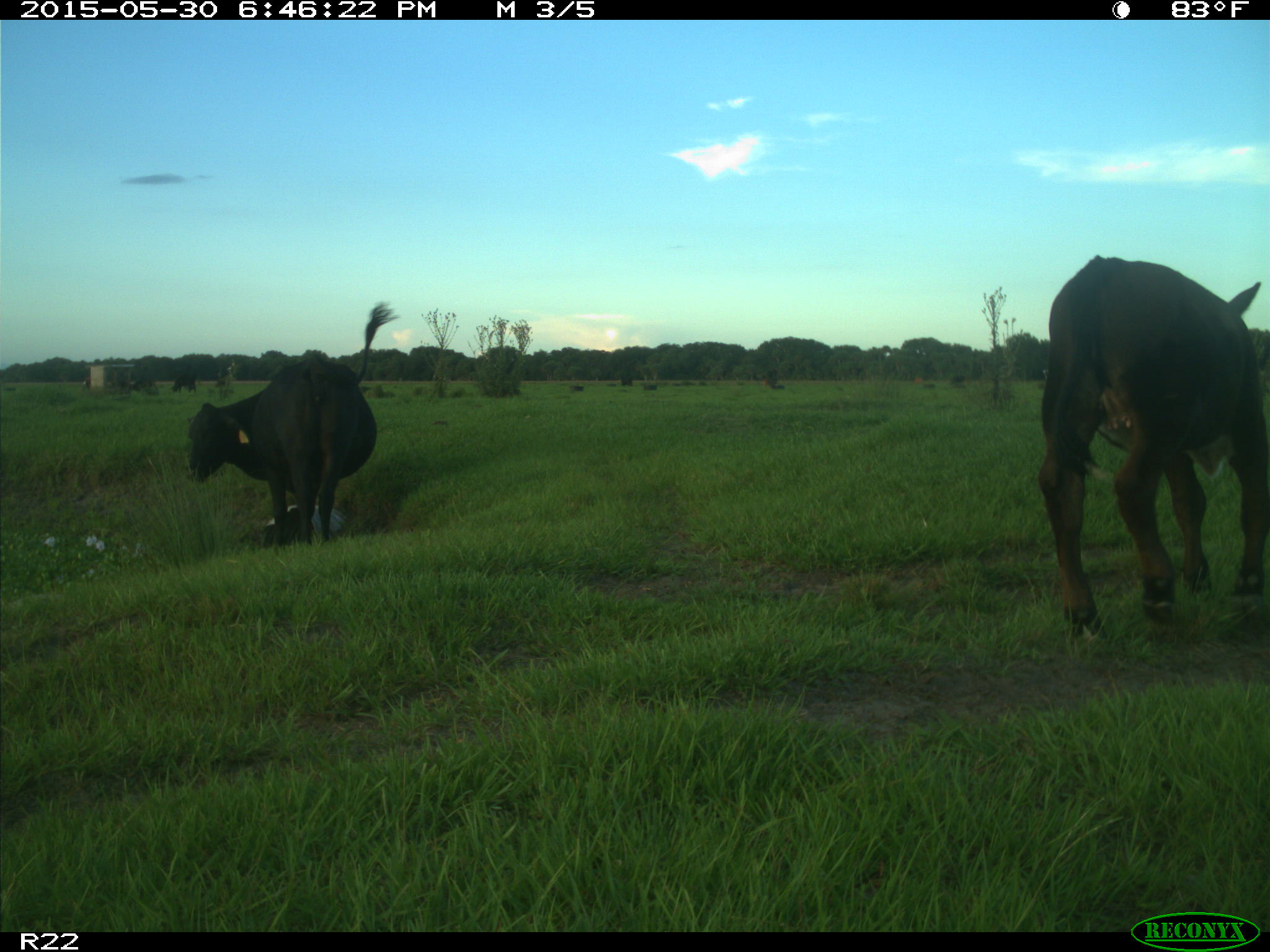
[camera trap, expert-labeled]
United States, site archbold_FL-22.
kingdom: Animalia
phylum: Chordata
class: Mammalia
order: Artiodactyla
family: Bovidae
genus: Bos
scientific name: Bos taurus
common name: domestic cow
Bos taurus (domestic cow).